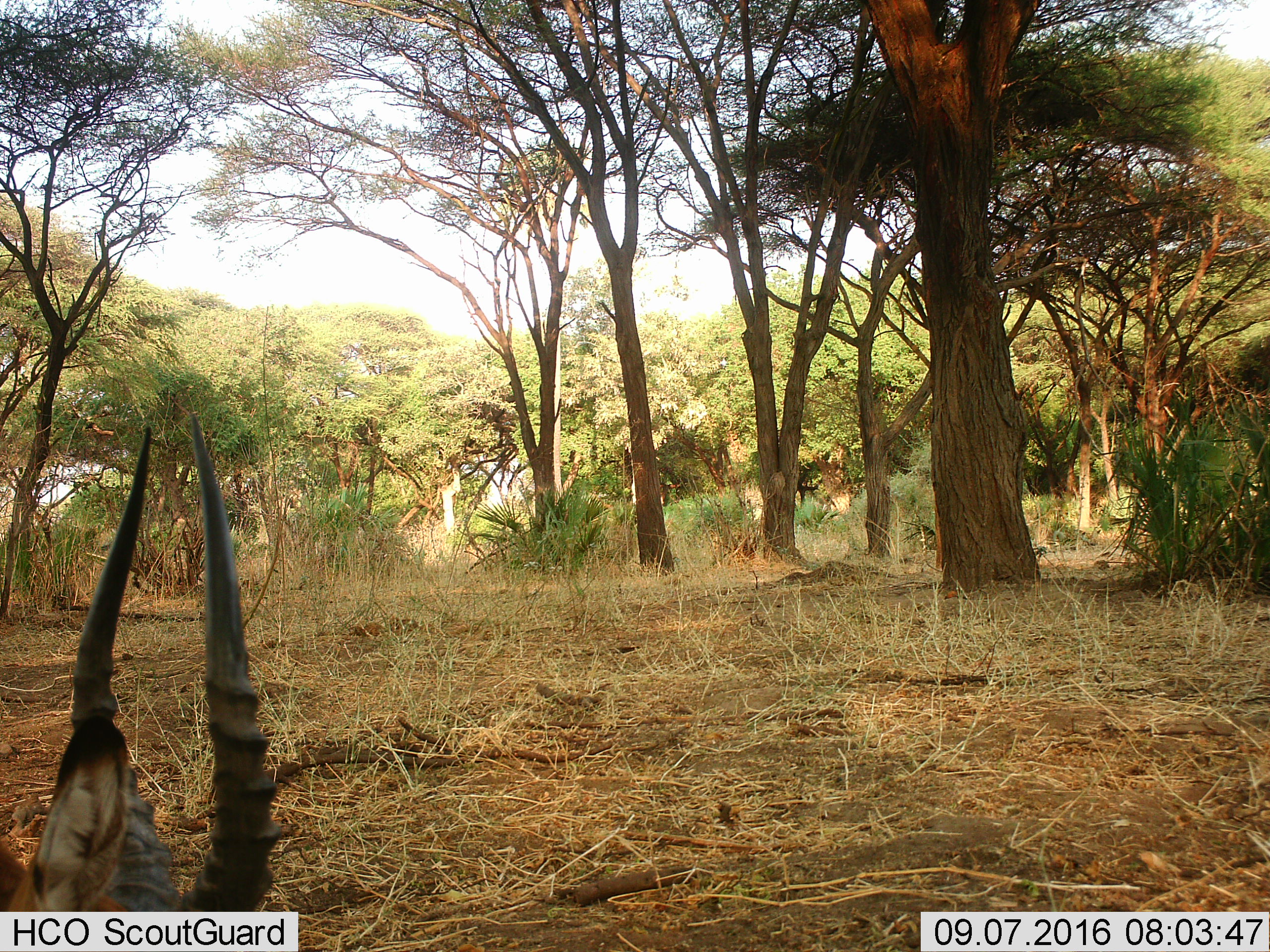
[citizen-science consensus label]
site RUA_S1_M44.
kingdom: Animalia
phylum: Chordata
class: Mammalia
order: Artiodactyla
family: Bovidae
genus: Aepyceros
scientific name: Aepyceros melampus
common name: impala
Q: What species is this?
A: Impala (Aepyceros melampus).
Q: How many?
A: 1.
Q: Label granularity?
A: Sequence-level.